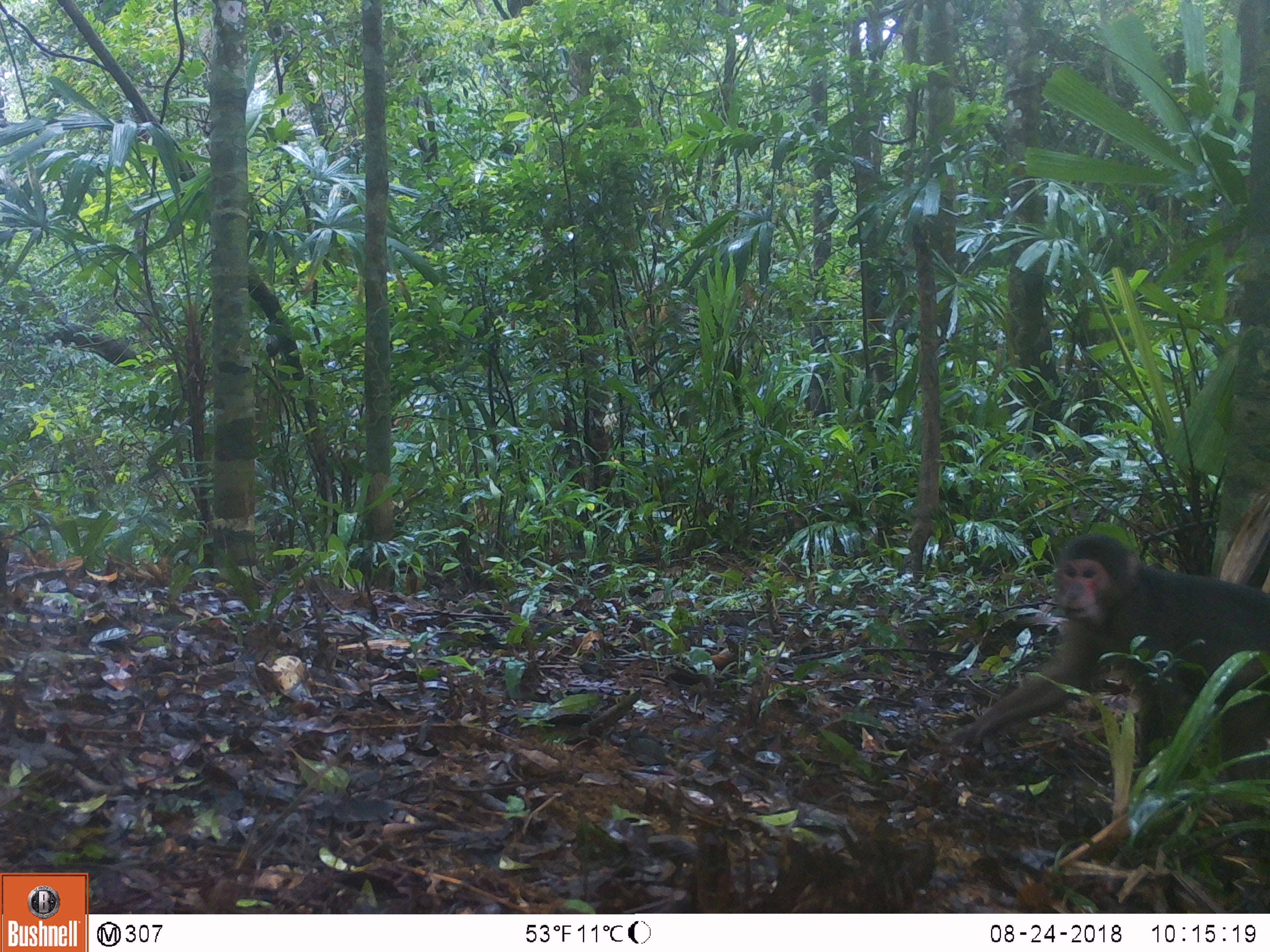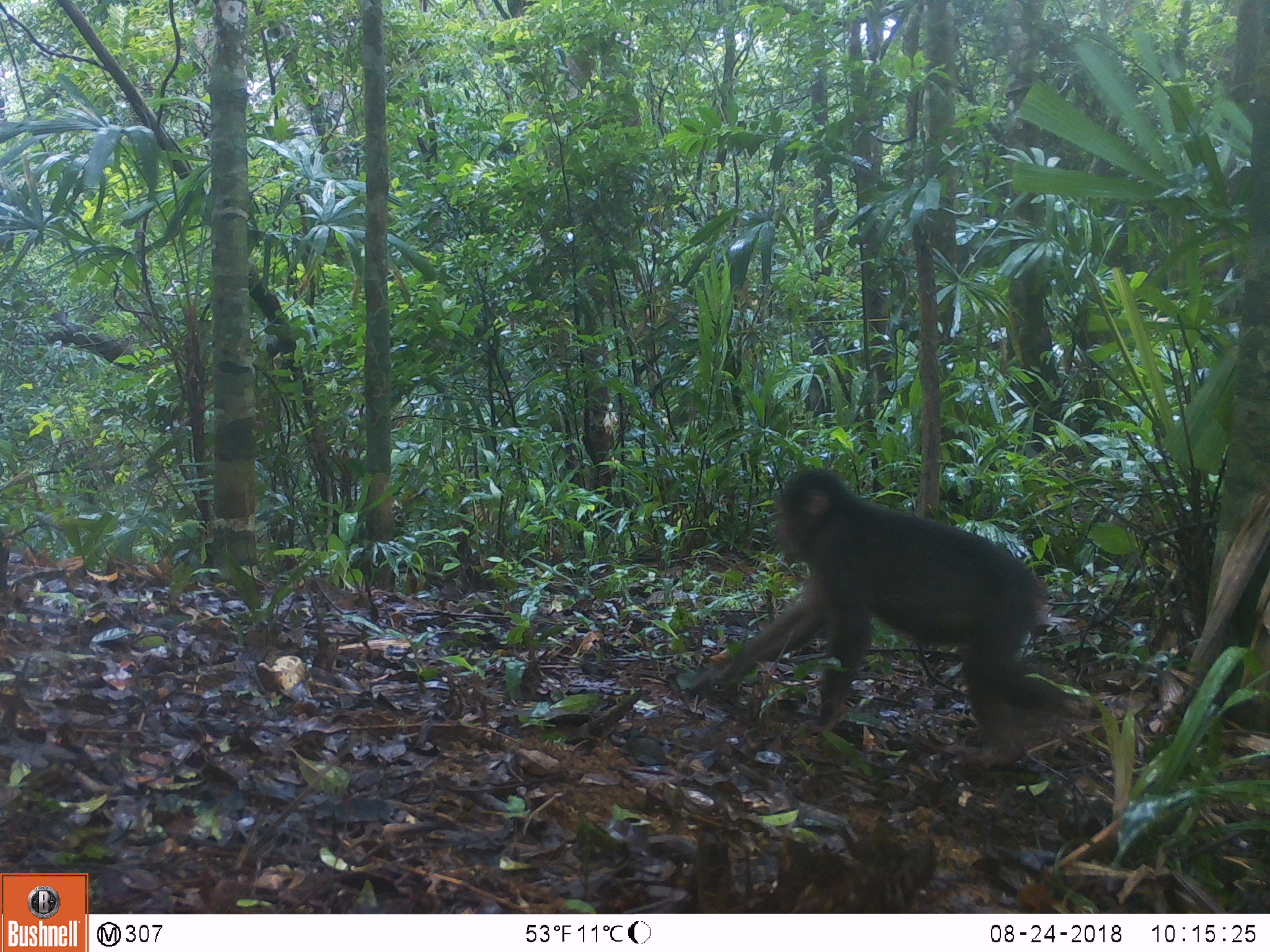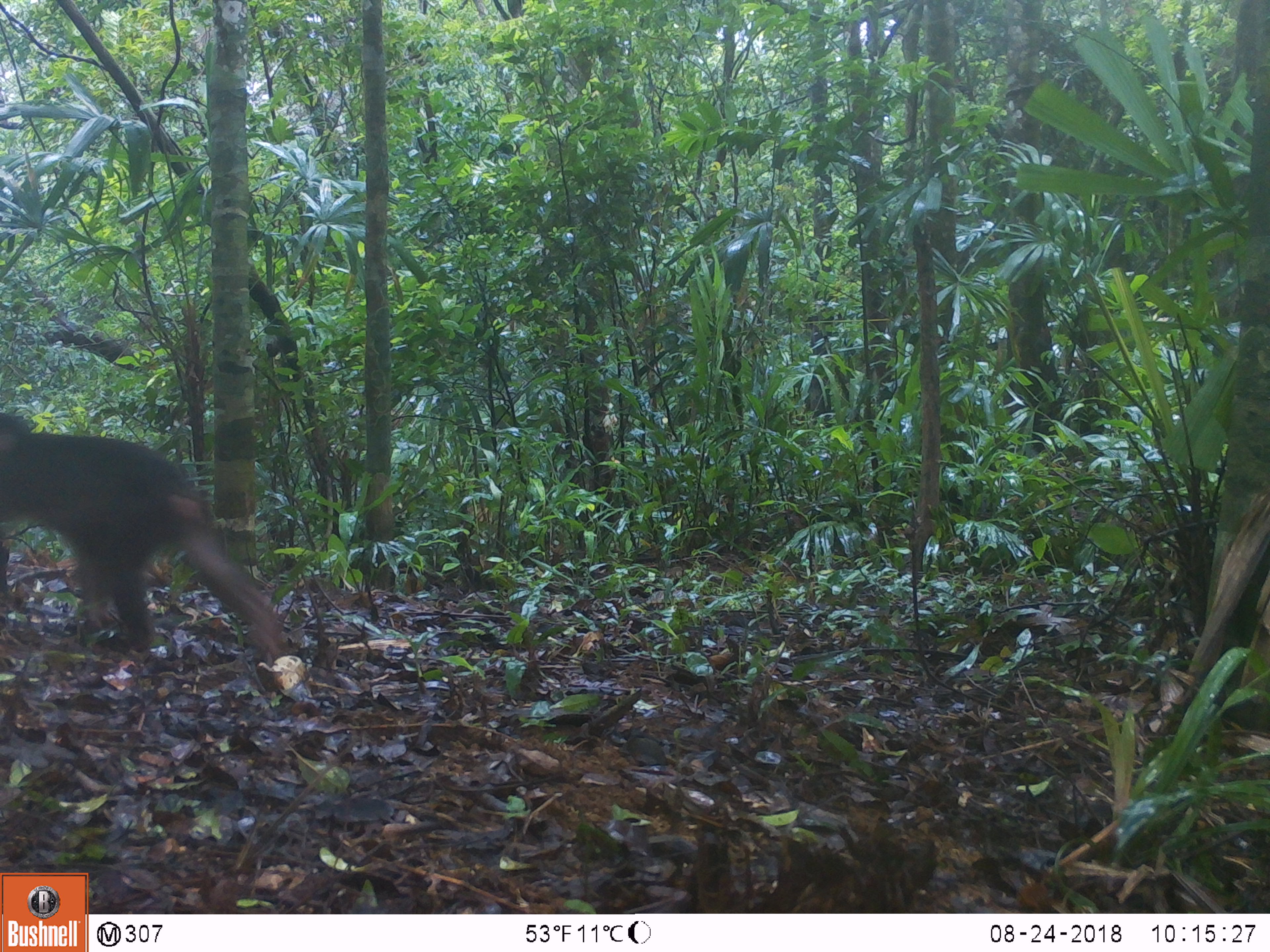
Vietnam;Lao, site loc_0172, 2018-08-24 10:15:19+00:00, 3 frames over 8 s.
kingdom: Animalia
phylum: Chordata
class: Mammalia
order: Primates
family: Cercopithecidae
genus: Macaca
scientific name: Macaca arctoides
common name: stump-tailed macaque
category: stump tailed macaque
Stump tailed macaque (stump-tailed macaque) (Macaca arctoides). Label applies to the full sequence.